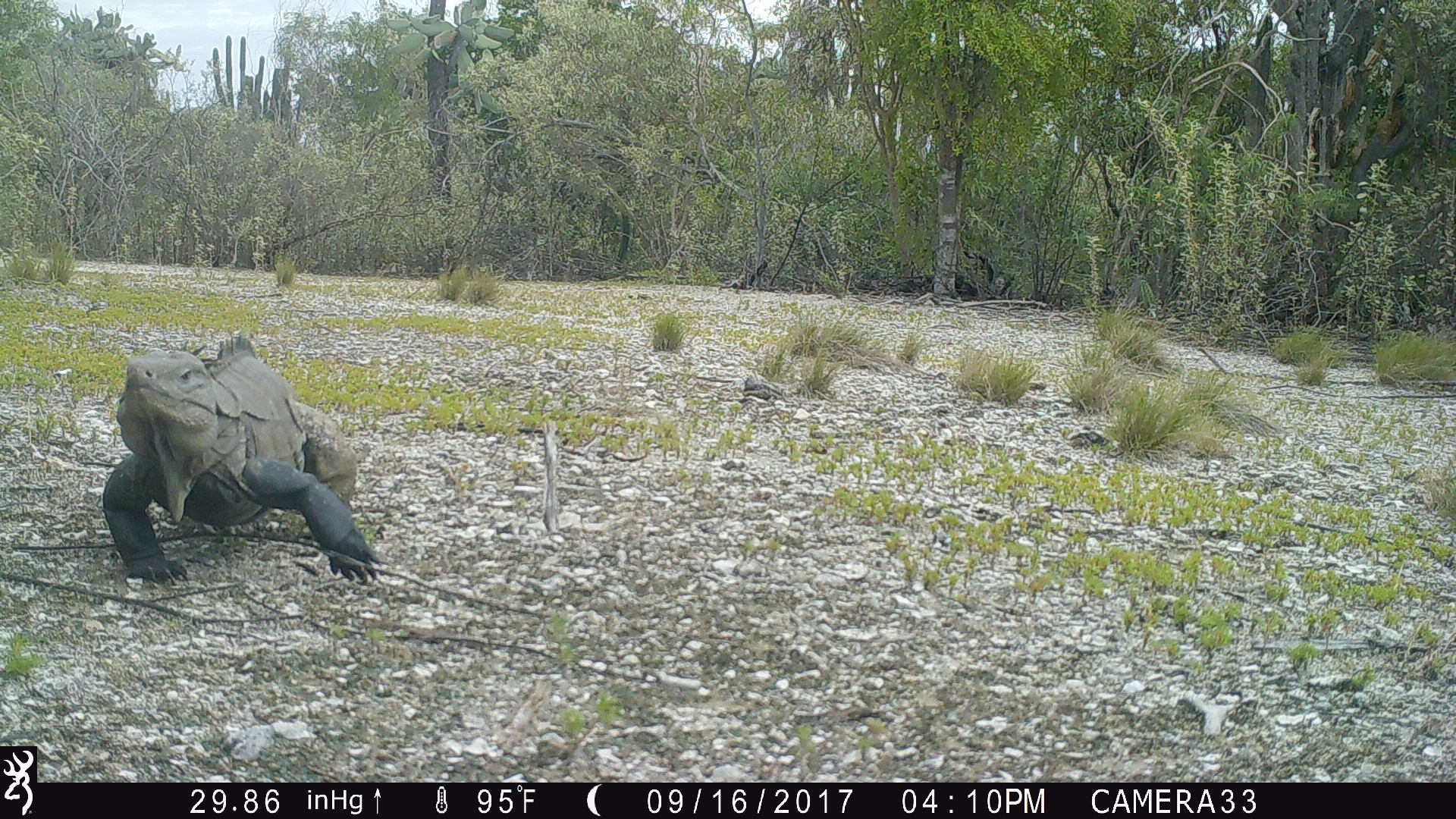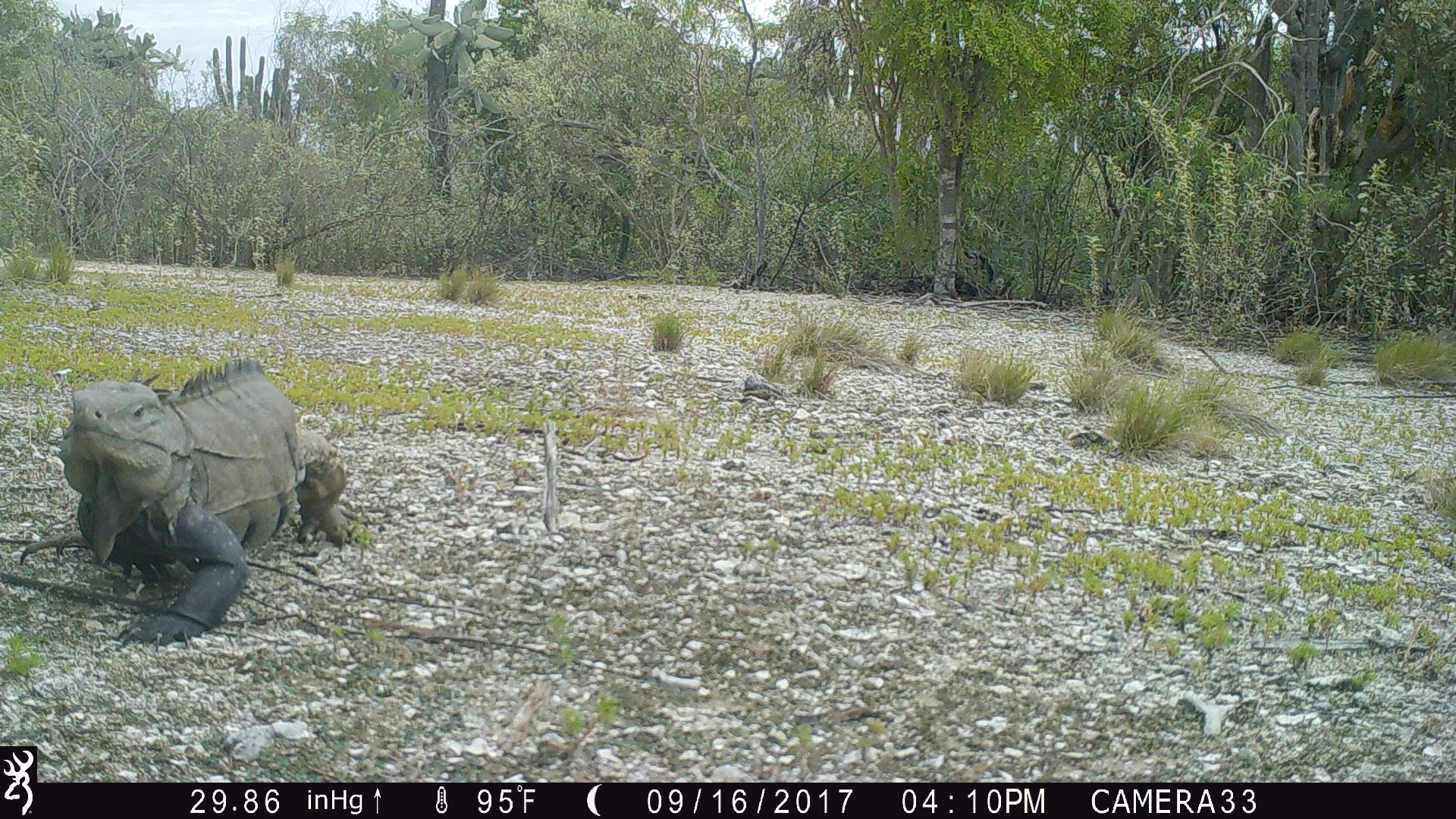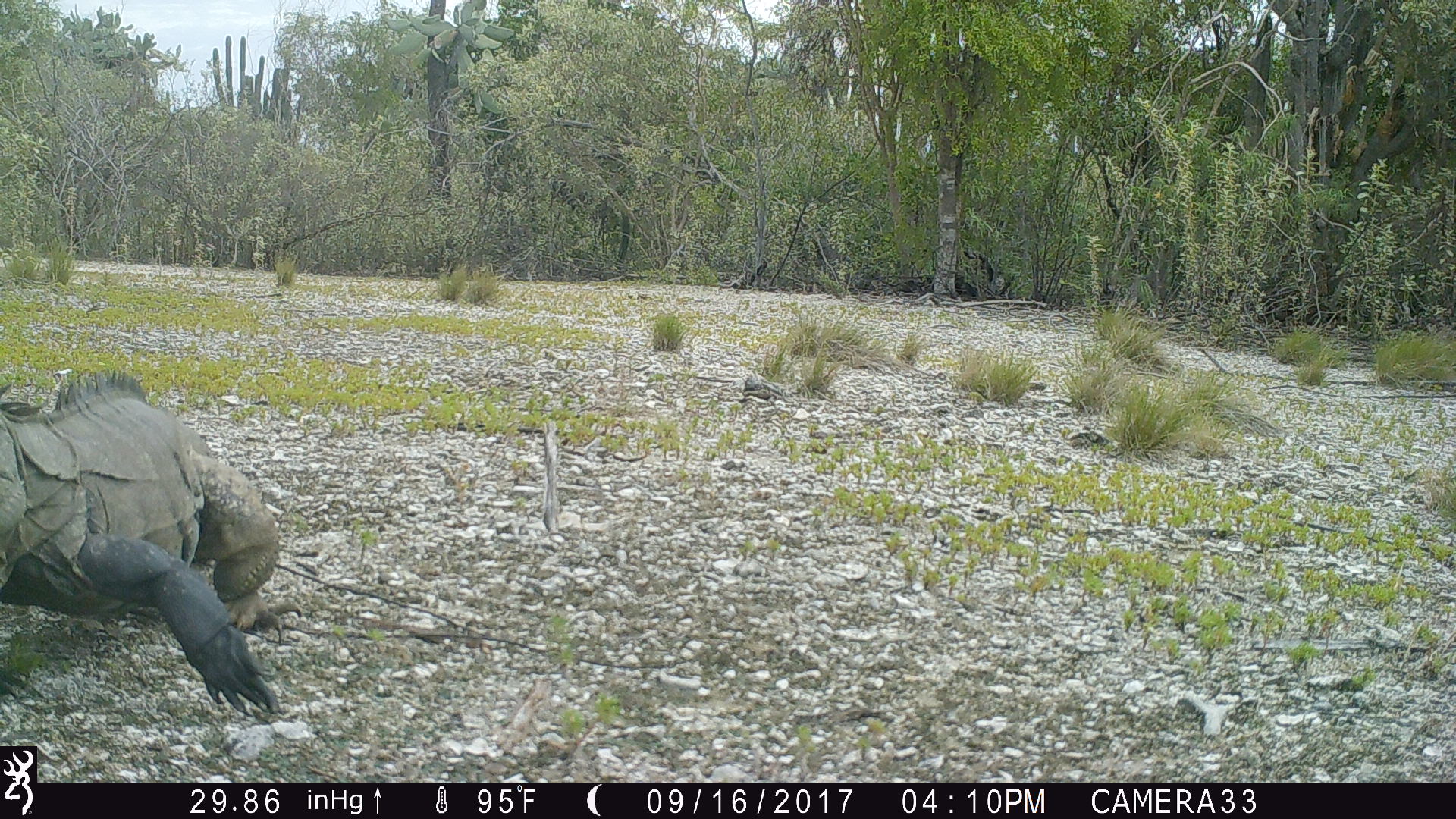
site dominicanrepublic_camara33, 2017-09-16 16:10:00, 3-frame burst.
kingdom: Animalia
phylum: Chordata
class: Reptilia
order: Squamata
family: Iguanidae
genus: Iguana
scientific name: Iguana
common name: typical iguanas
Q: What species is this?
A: Iguana (typical iguanas).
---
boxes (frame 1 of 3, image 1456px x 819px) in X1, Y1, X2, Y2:
iguana: 96, 333, 390, 590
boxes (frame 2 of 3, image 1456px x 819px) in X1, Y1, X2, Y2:
iguana: 52, 356, 333, 643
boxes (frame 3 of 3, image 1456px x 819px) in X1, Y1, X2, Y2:
iguana: 1, 363, 284, 733